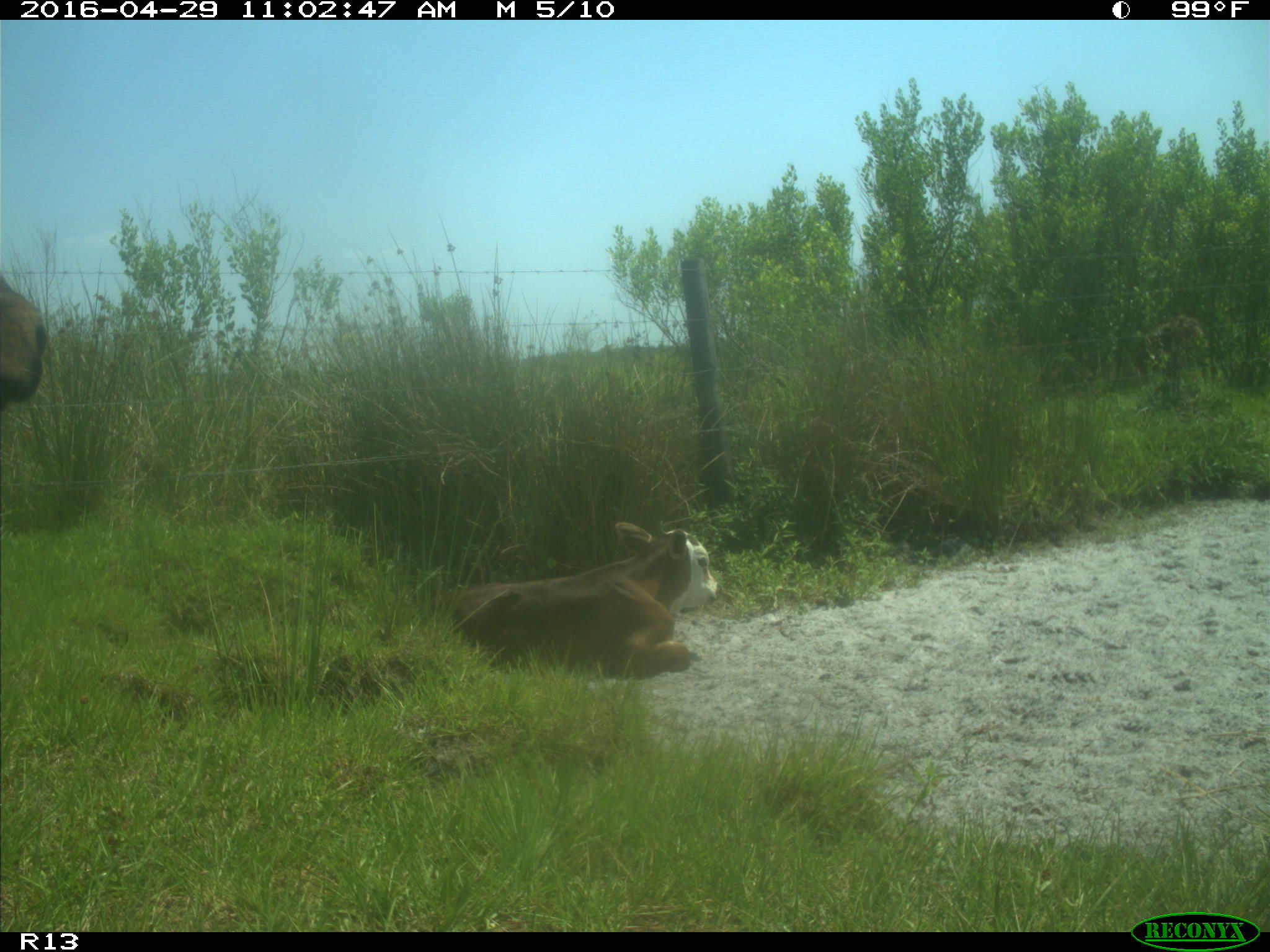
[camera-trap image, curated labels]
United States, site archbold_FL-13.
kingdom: Animalia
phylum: Chordata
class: Mammalia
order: Artiodactyla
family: Bovidae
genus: Bos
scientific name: Bos taurus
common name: domestic cow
Bos taurus (domestic cow).